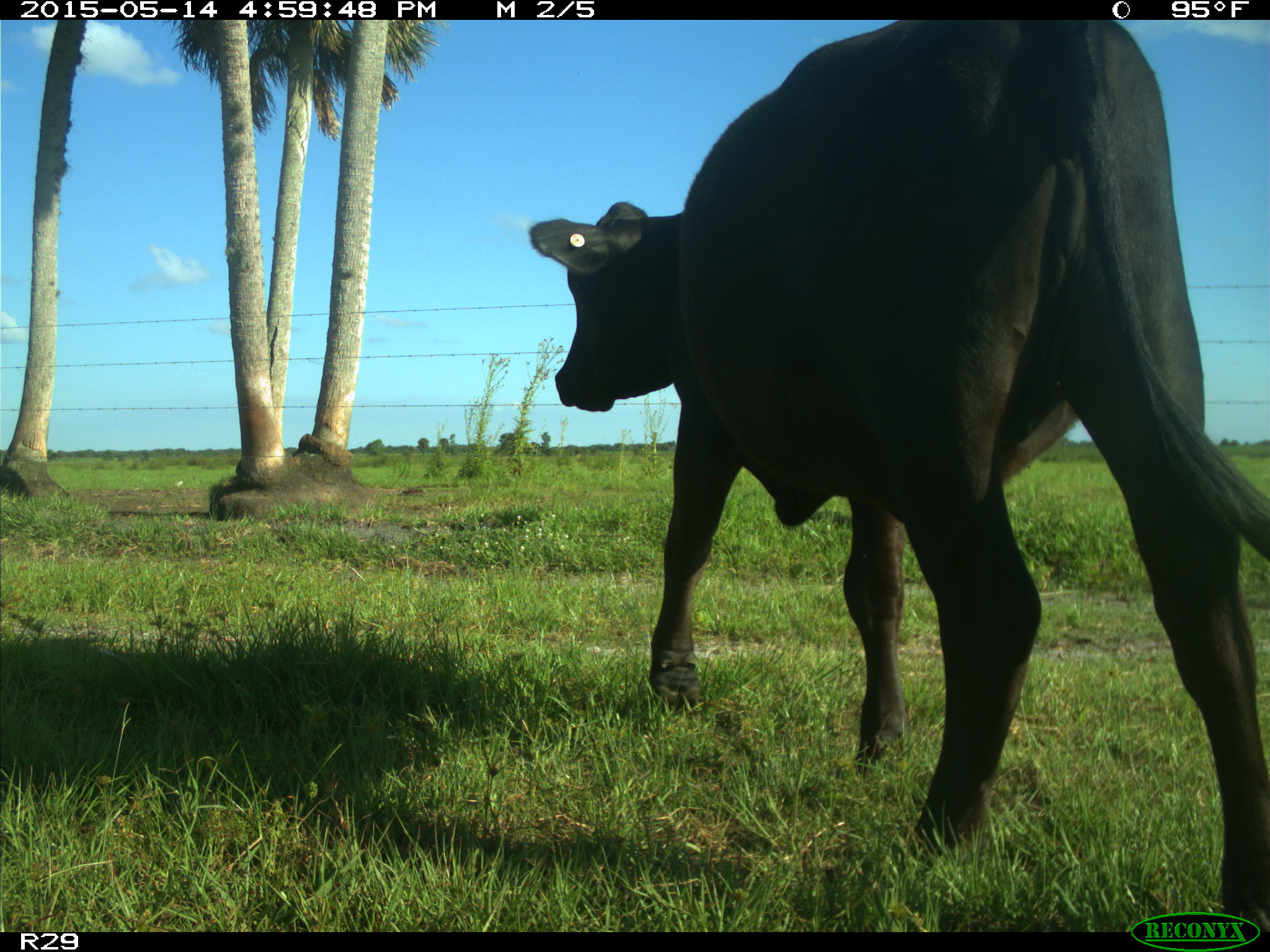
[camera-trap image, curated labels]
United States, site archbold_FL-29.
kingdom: Animalia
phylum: Chordata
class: Mammalia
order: Artiodactyla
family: Bovidae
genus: Bos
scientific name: Bos taurus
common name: domestic cow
Bos taurus (domestic cow).